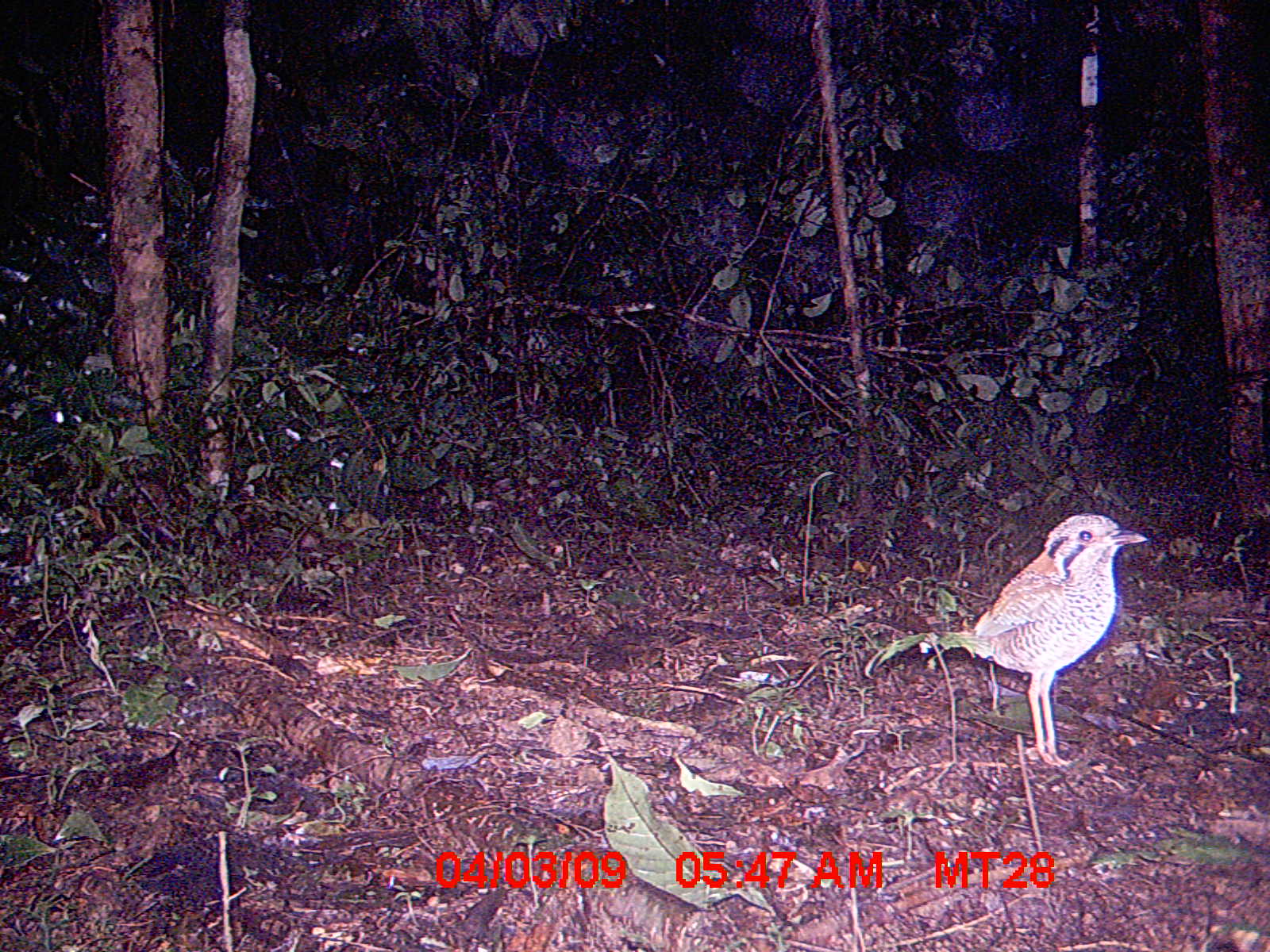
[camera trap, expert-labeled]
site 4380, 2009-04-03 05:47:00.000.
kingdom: Animalia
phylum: Chordata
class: Aves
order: Coraciiformes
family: Brachypteraciidae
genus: Brachypteracias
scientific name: Brachypteracias squamiger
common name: scaly ground-roller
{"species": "Brachypteracias squamiger (scaly ground-roller)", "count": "1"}